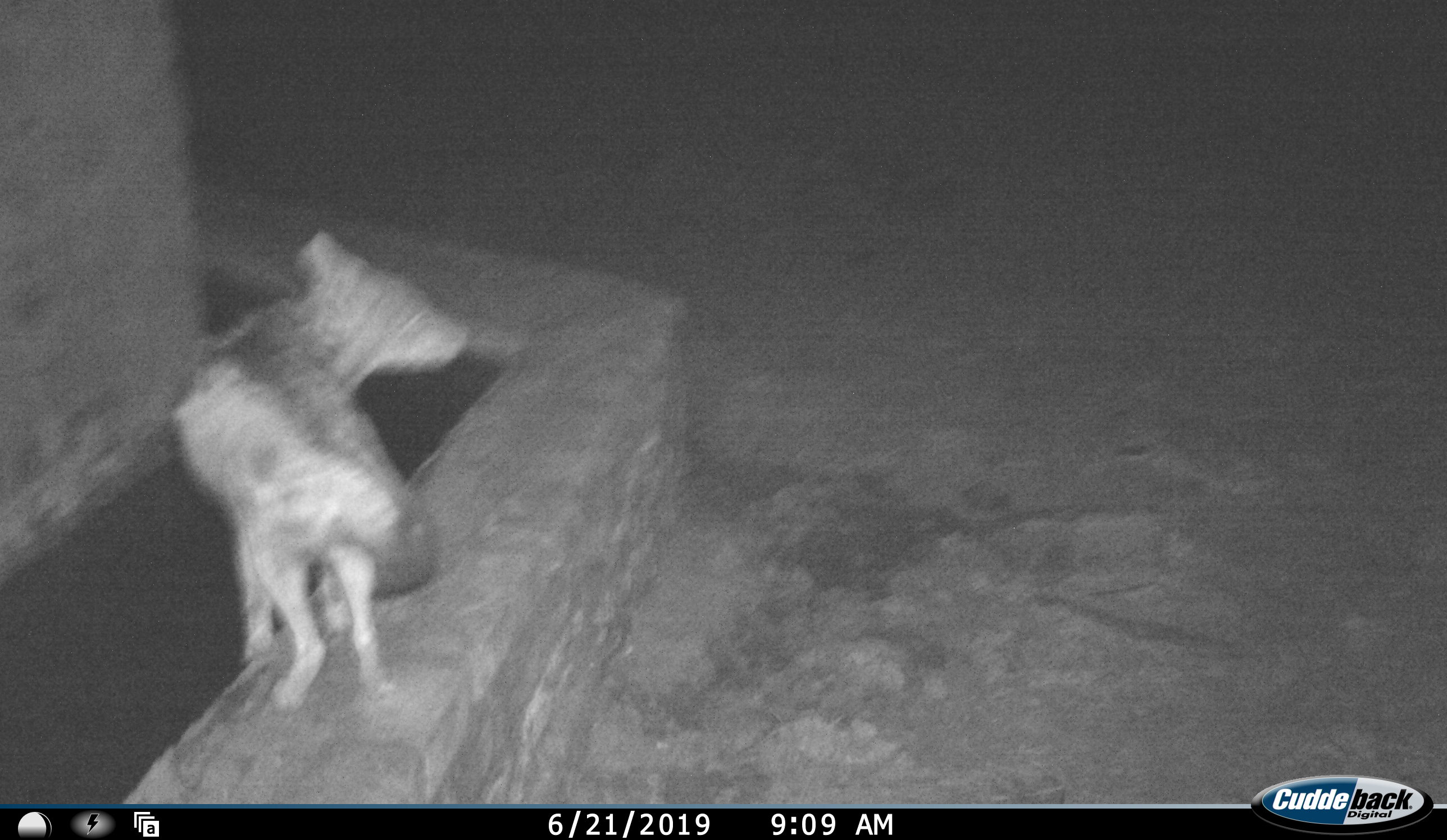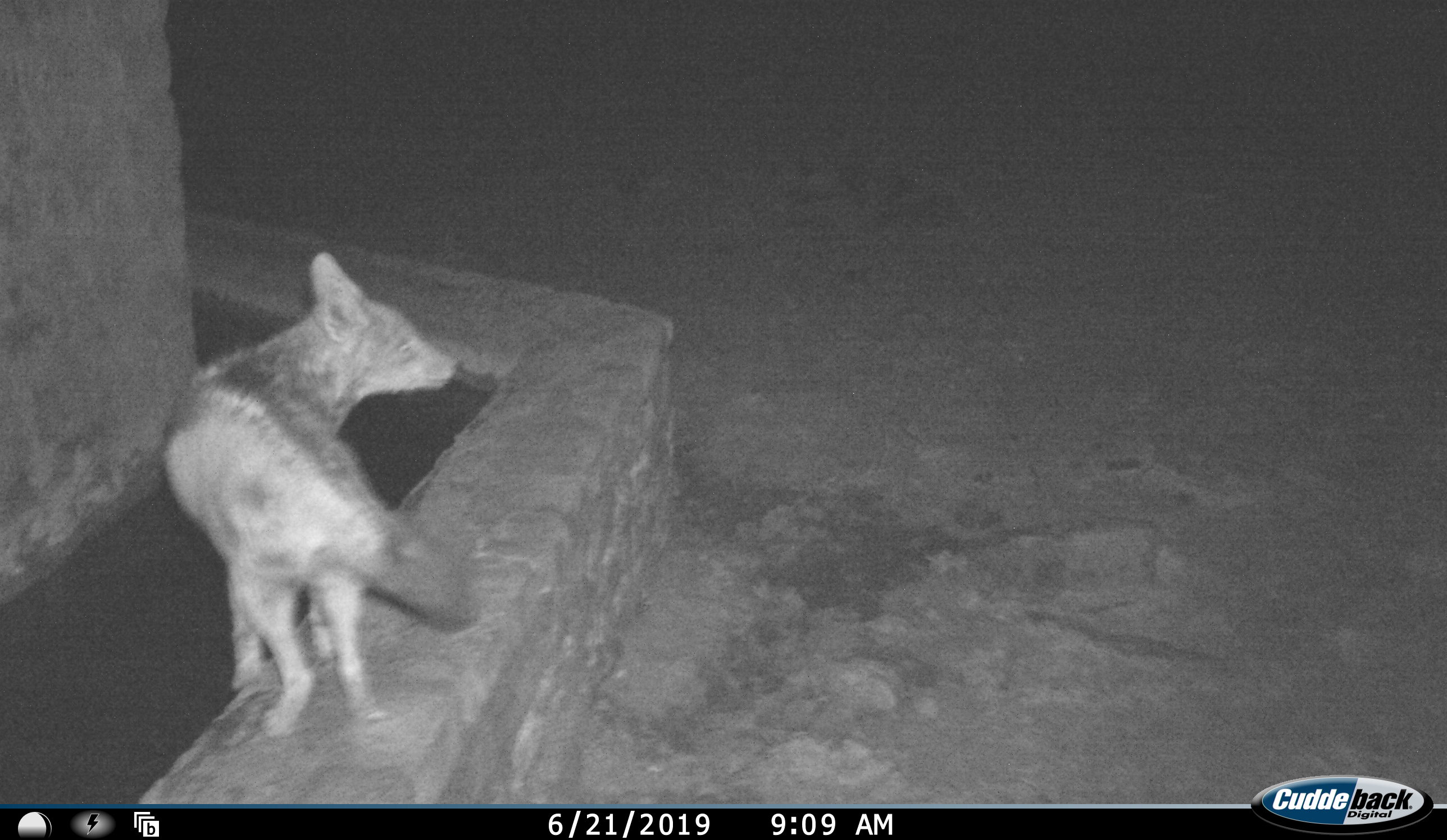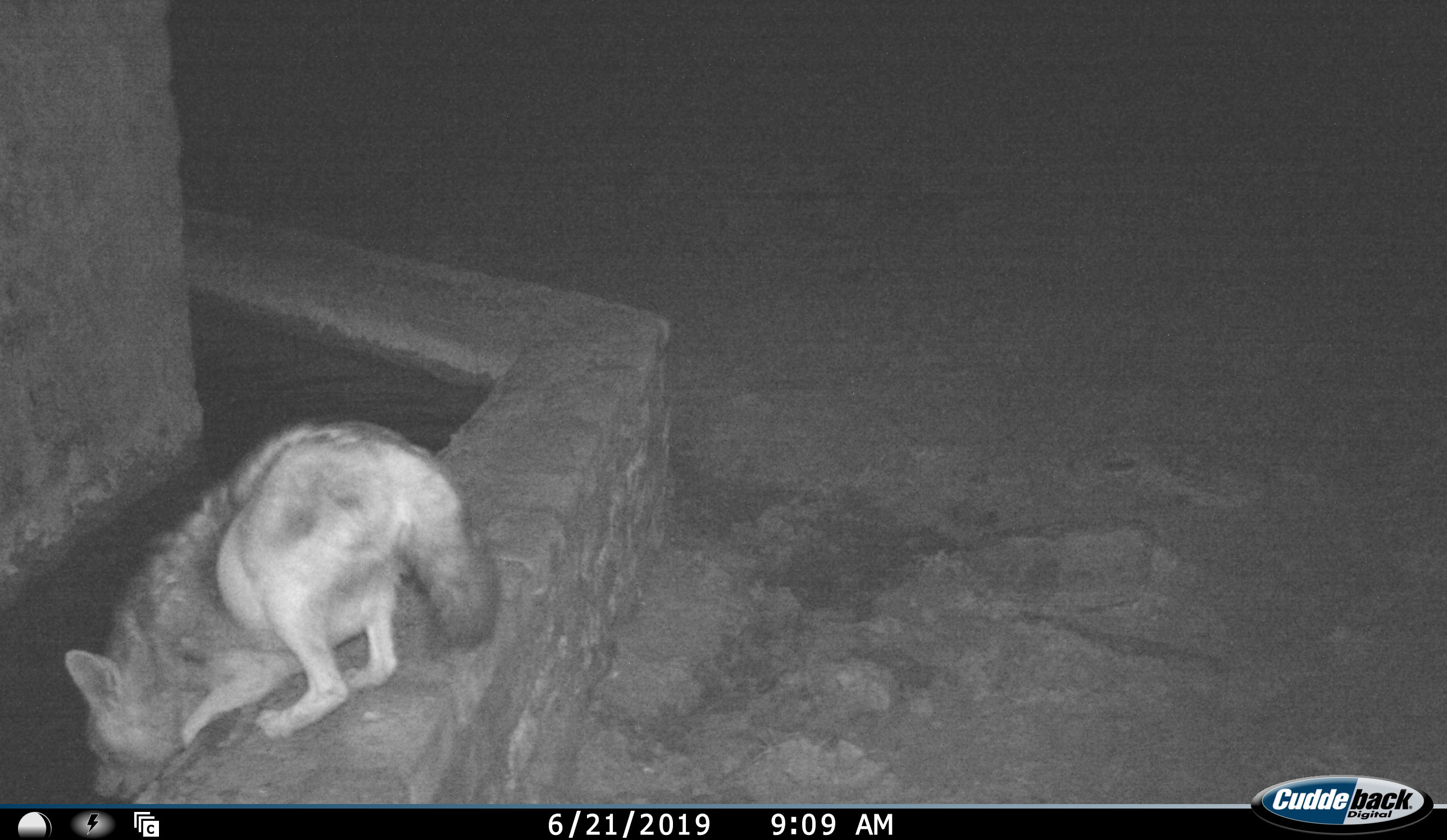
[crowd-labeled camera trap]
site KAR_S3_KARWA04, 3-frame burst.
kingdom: Animalia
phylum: Chordata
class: Mammalia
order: Carnivora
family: Canidae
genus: Lupulella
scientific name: Lupulella mesomelas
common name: black-backed jackal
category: jackalblackbacked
Jackalblackbacked (black-backed jackal) (Lupulella mesomelas), count 1. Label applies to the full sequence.